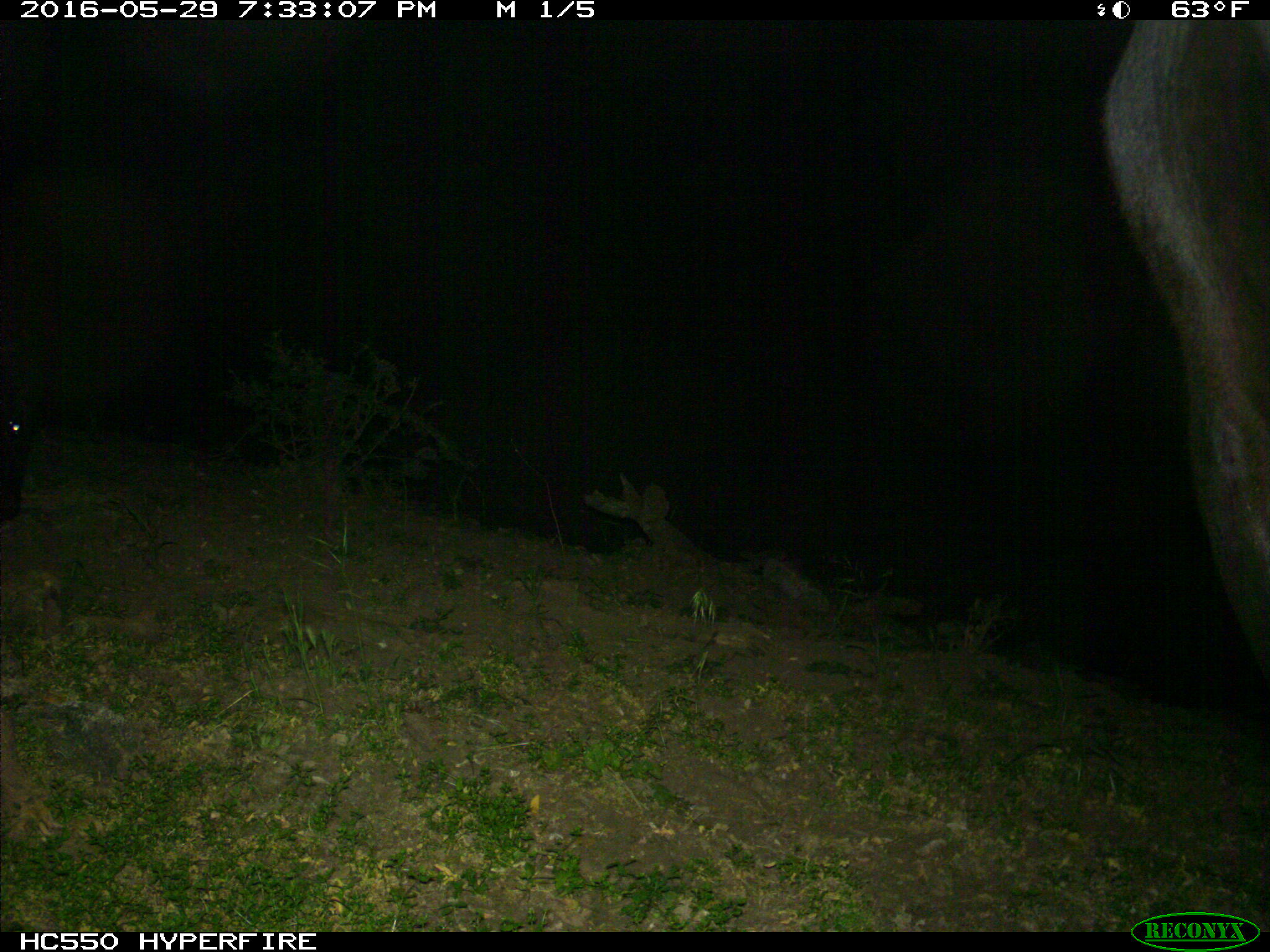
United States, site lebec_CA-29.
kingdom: Animalia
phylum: Chordata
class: Mammalia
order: Artiodactyla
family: Bovidae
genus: Bos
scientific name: Bos taurus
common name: domestic cow